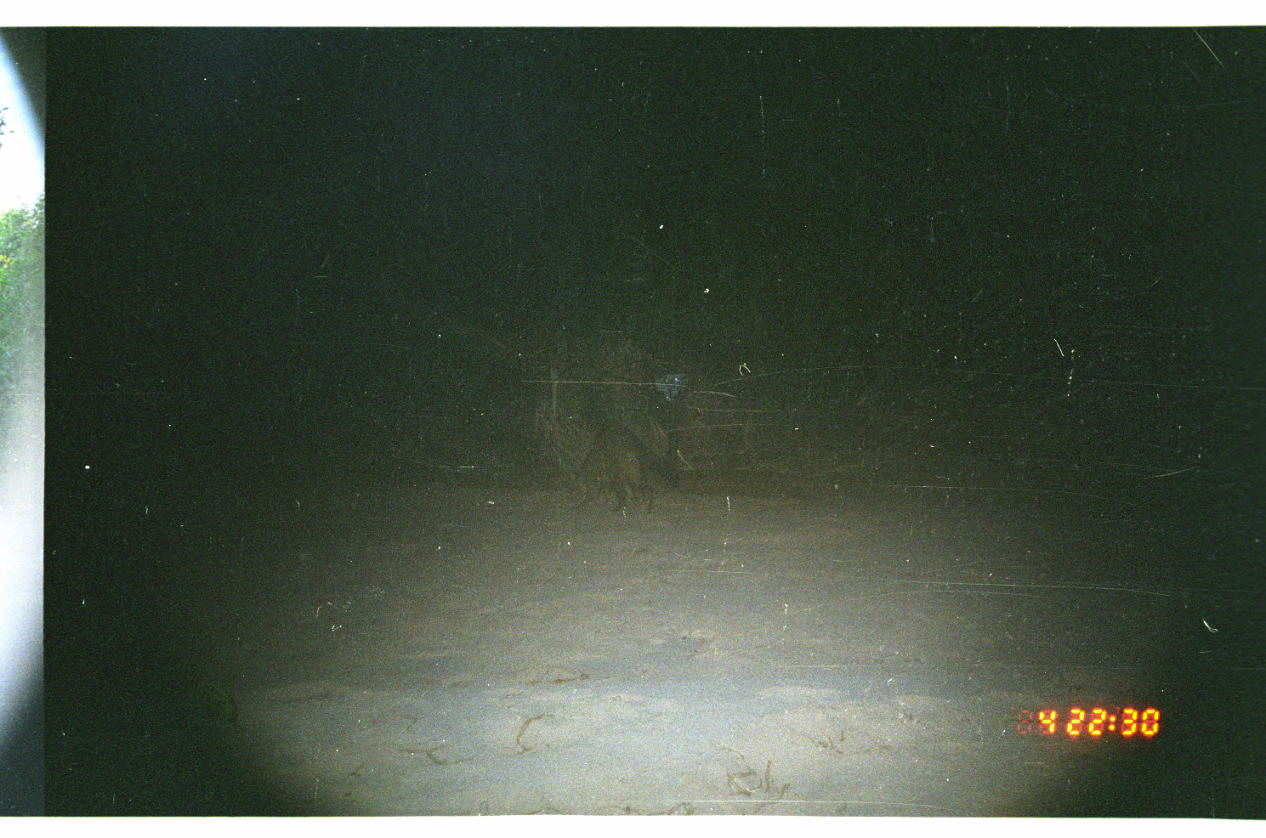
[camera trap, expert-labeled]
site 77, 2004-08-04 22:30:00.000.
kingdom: Animalia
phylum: Chordata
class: Mammalia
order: Carnivora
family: Procyonidae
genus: Procyon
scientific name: Procyon cancrivorus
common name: crab-eating raccoon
Procyon cancrivorus (crab-eating raccoon).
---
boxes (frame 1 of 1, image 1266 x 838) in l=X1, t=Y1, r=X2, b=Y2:
procyon cancrivorus: l=558, t=417, r=683, b=518